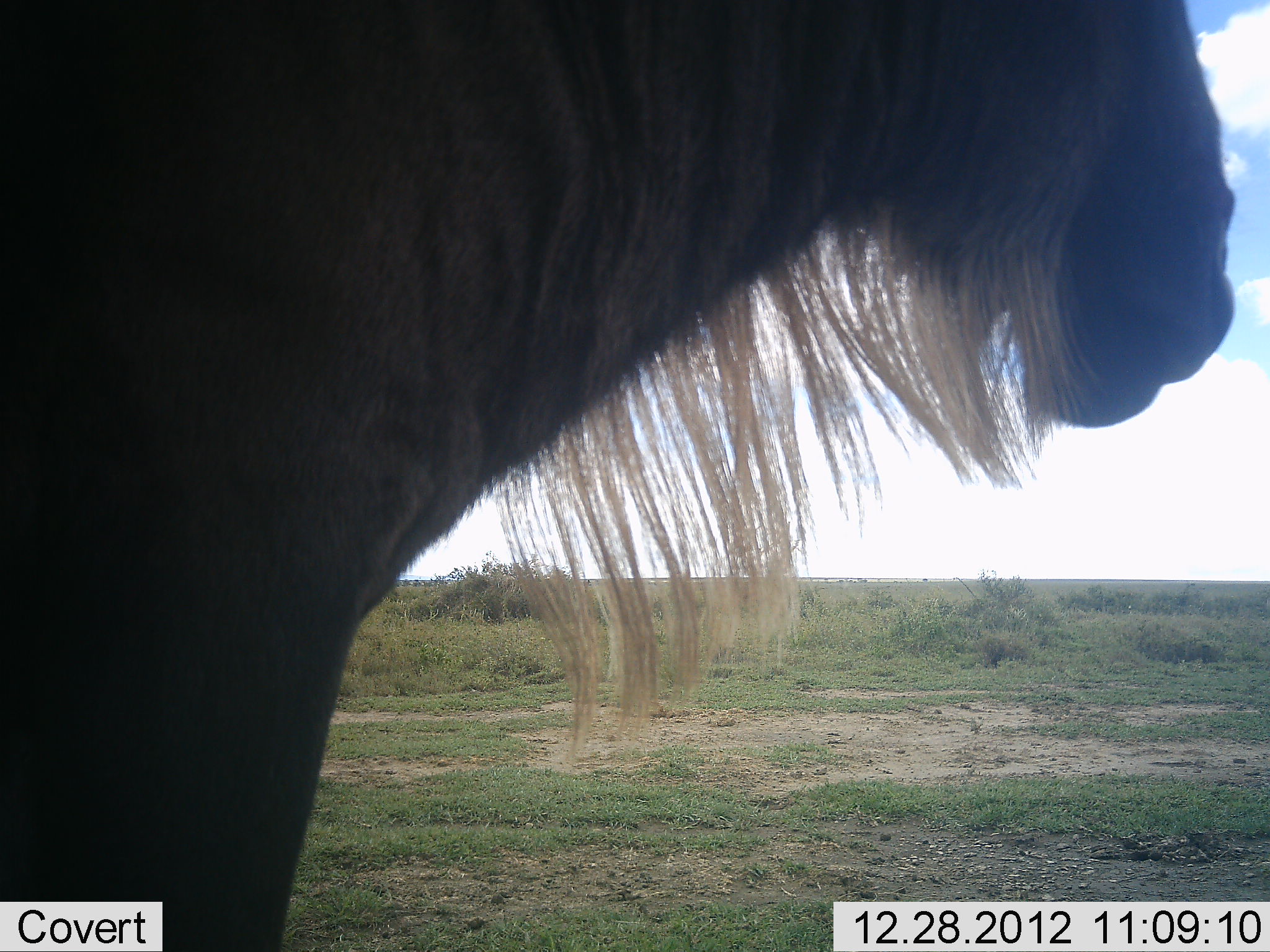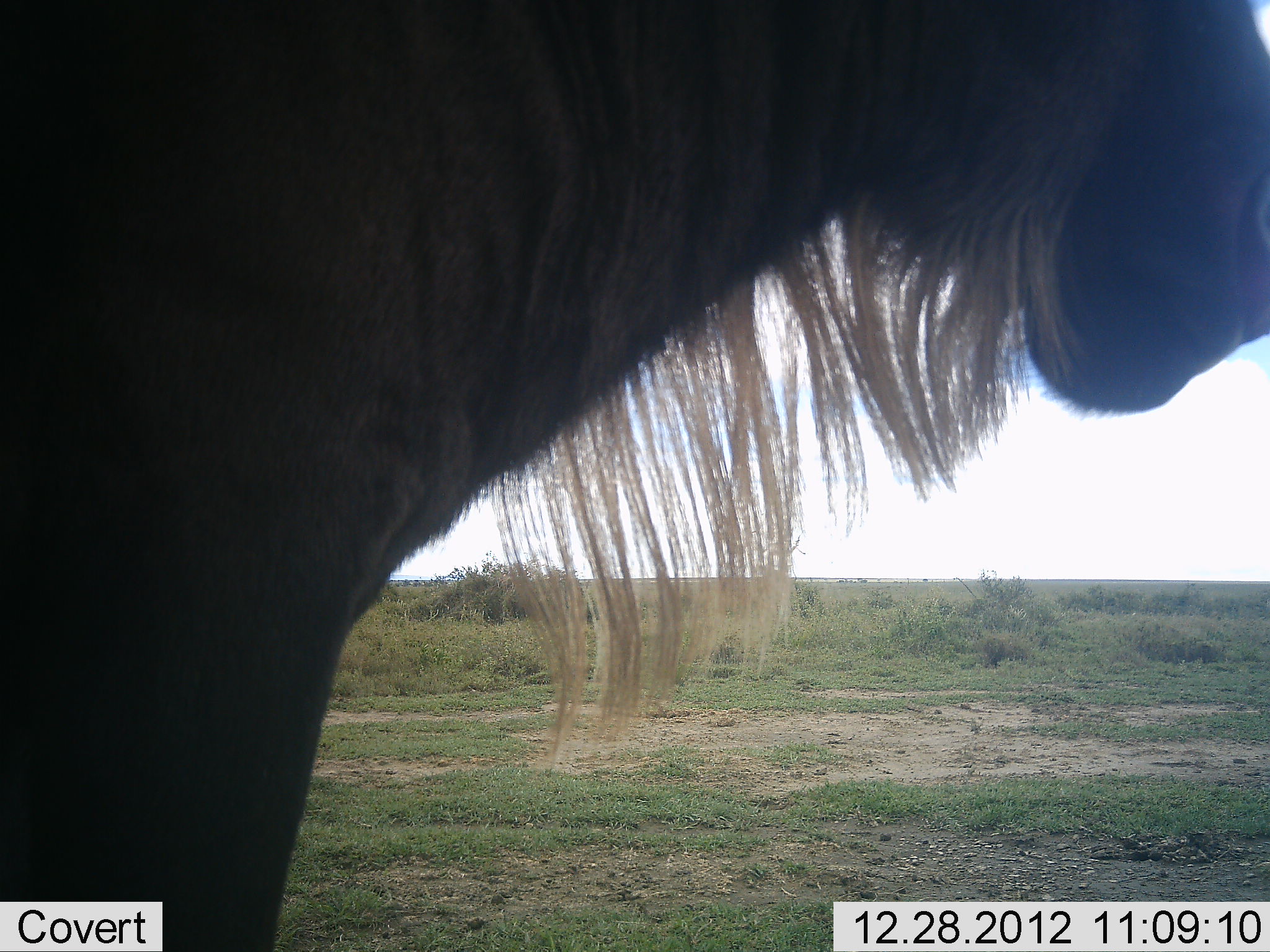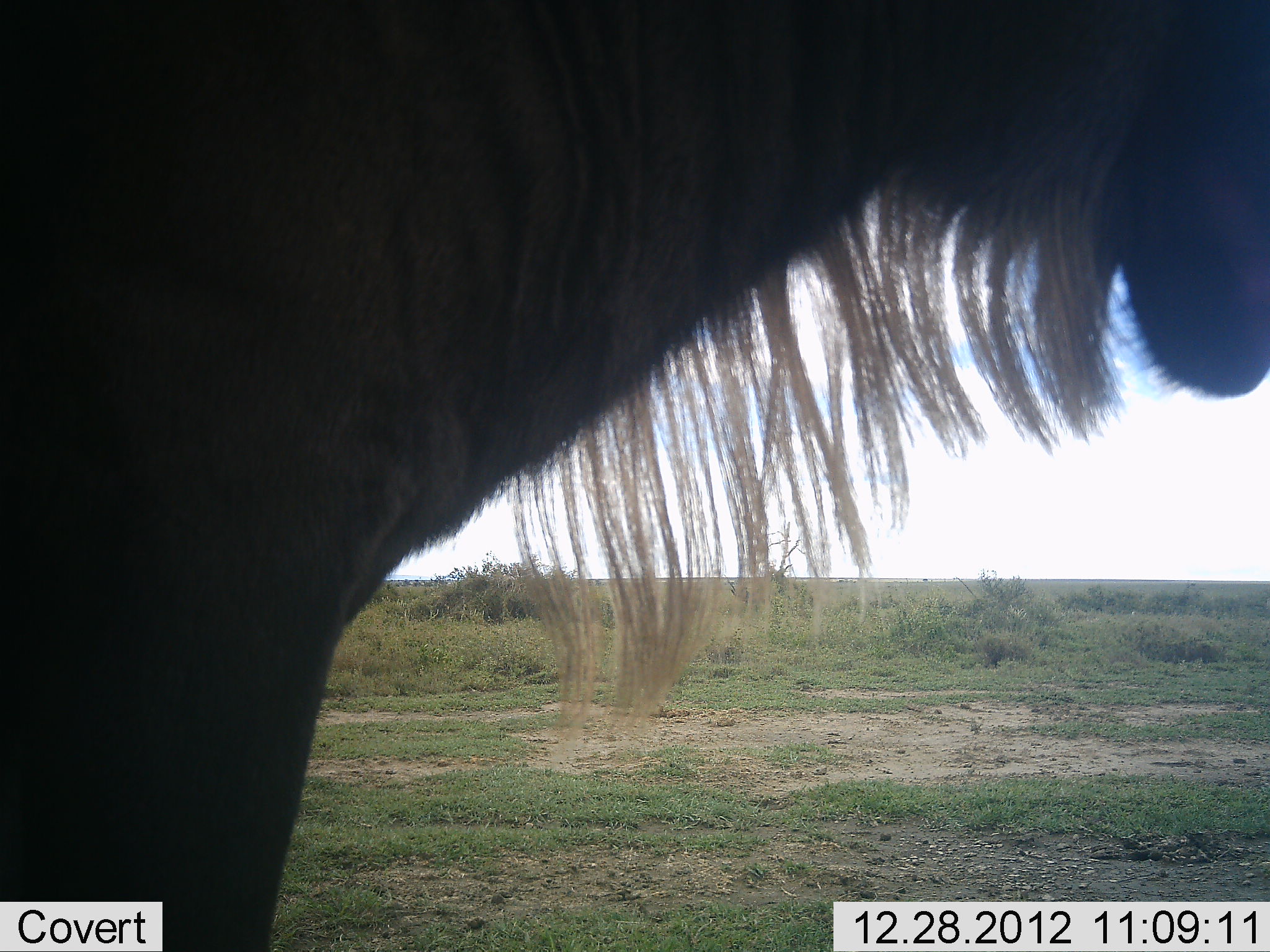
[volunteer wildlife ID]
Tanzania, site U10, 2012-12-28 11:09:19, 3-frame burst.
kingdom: Animalia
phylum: Chordata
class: Mammalia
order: Artiodactyla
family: Bovidae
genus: Connochaetes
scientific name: Connochaetes taurinus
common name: blue wildebeest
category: wildebeest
Wildebeest (blue wildebeest) (Connochaetes taurinus), count 1. Behavior (volunteer vote fractions): standing 100%, resting 0%, moving 0%, interacting 0%. Young present (vote fraction): 0%. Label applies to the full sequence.